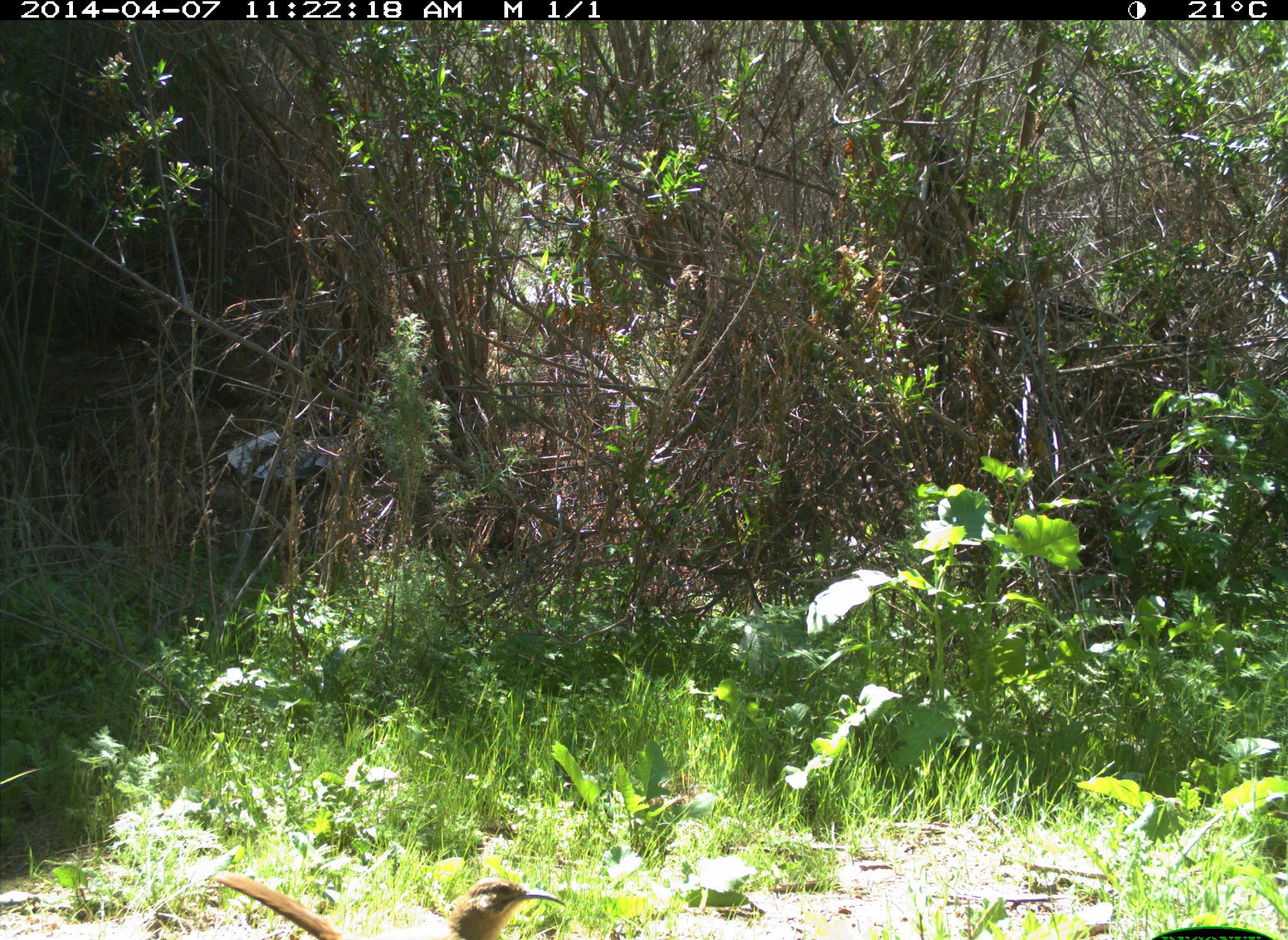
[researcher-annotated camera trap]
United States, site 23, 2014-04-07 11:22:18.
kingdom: Animalia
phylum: Chordata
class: Aves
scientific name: Aves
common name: bird